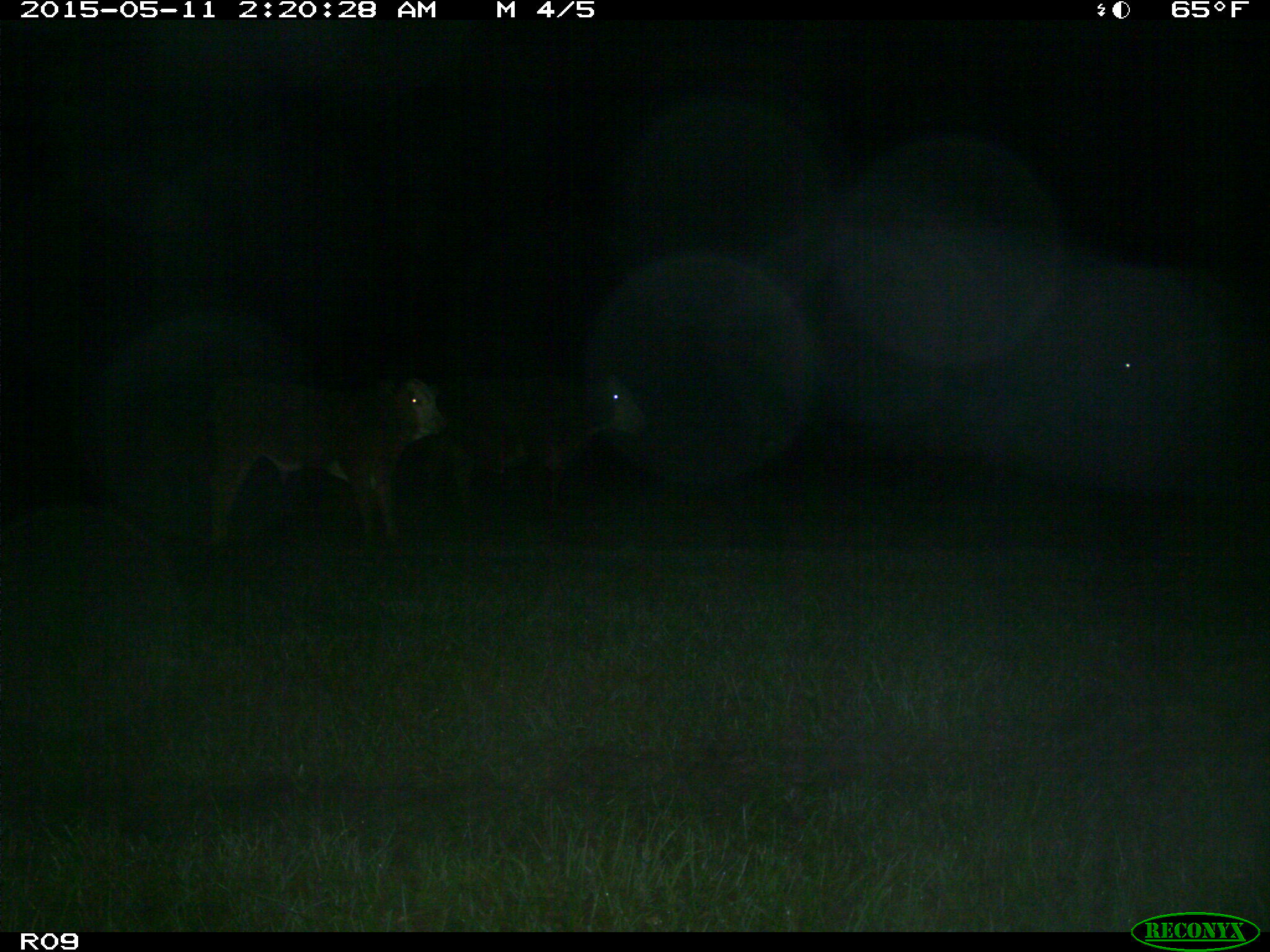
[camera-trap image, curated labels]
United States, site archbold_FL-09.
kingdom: Animalia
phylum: Chordata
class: Mammalia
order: Artiodactyla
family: Bovidae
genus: Bos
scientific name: Bos taurus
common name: domestic cow